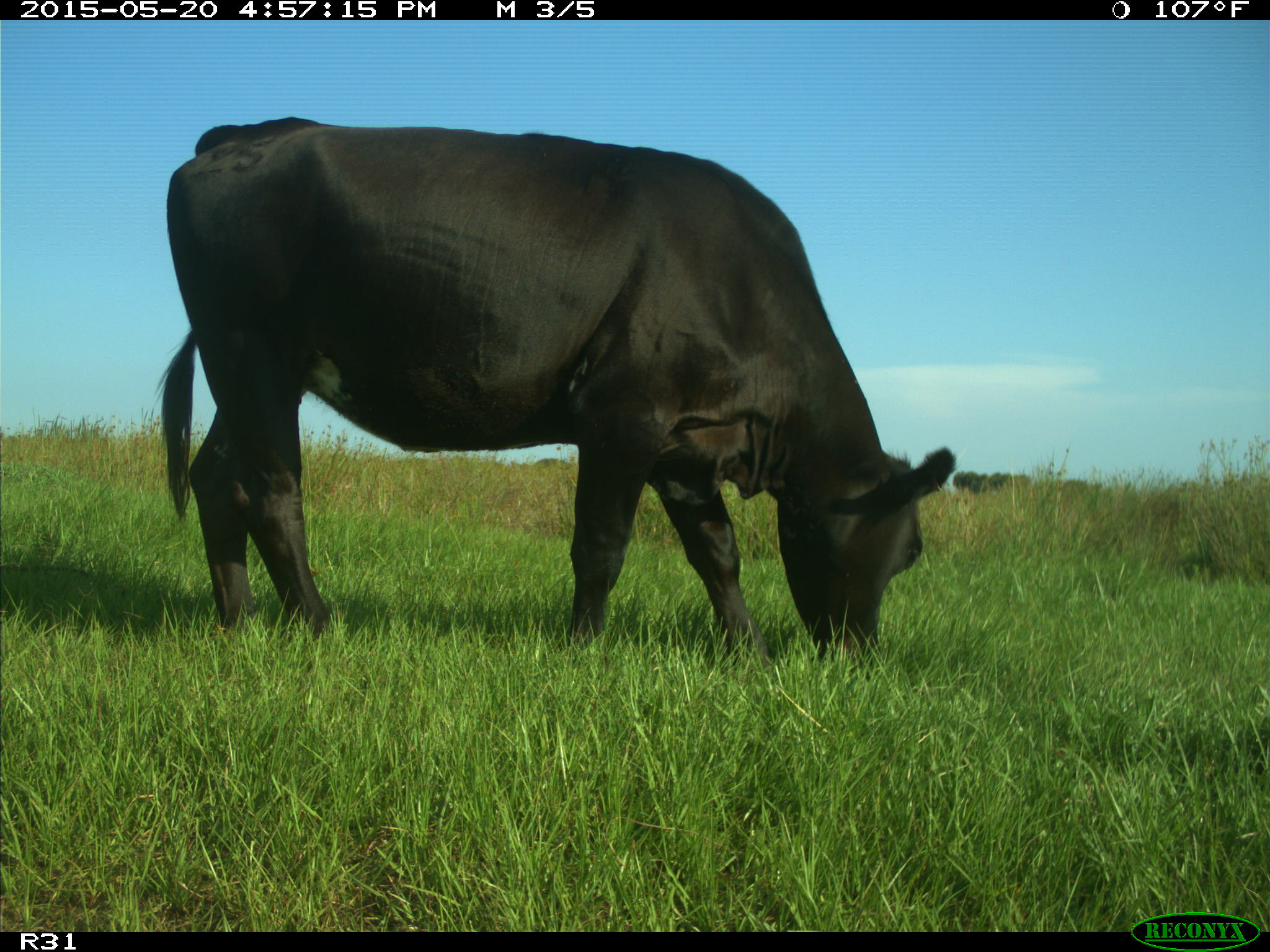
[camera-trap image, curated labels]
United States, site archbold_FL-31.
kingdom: Animalia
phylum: Chordata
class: Mammalia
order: Artiodactyla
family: Bovidae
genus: Bos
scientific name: Bos taurus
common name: domestic cow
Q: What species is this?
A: Bos taurus (domestic cow).